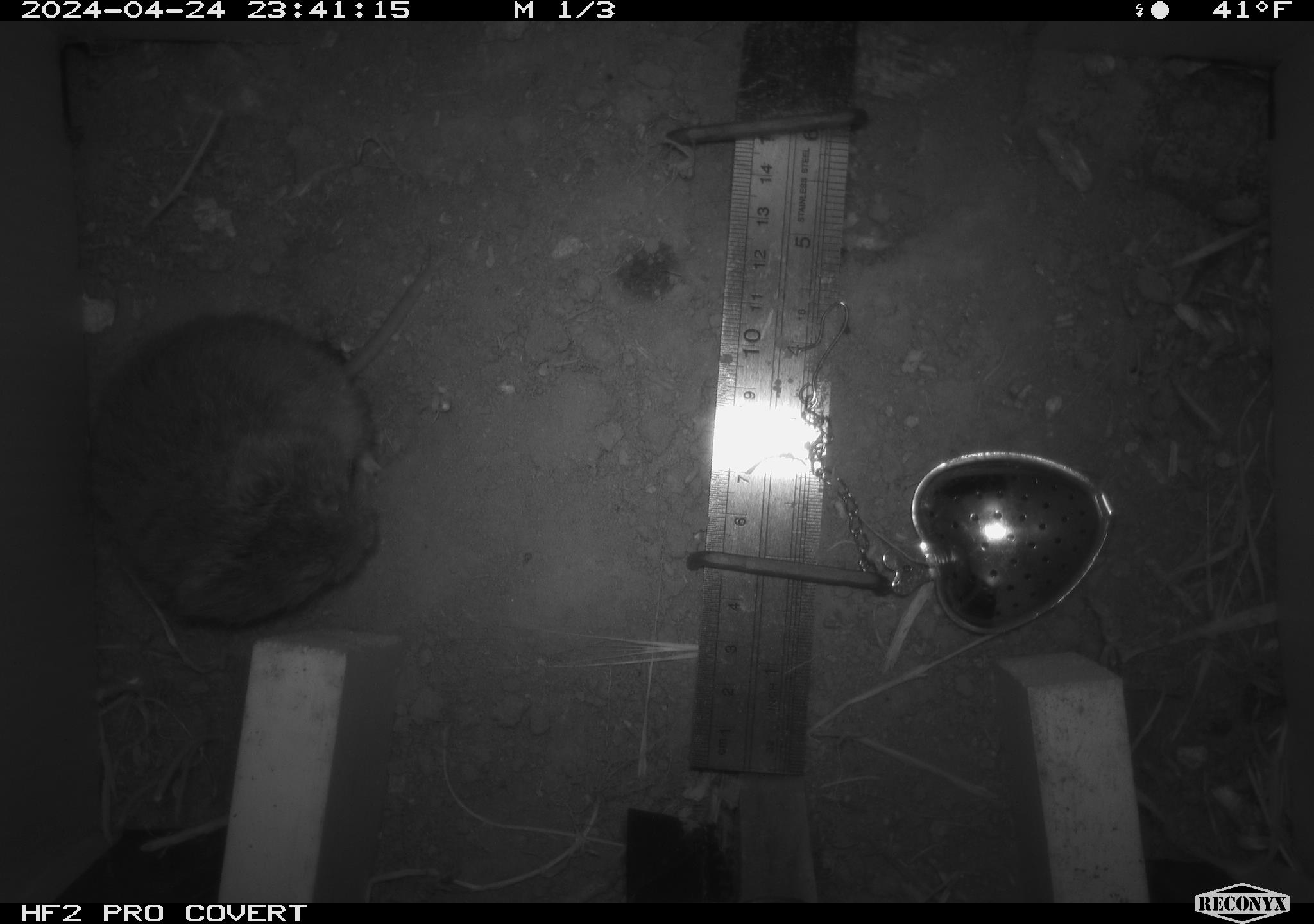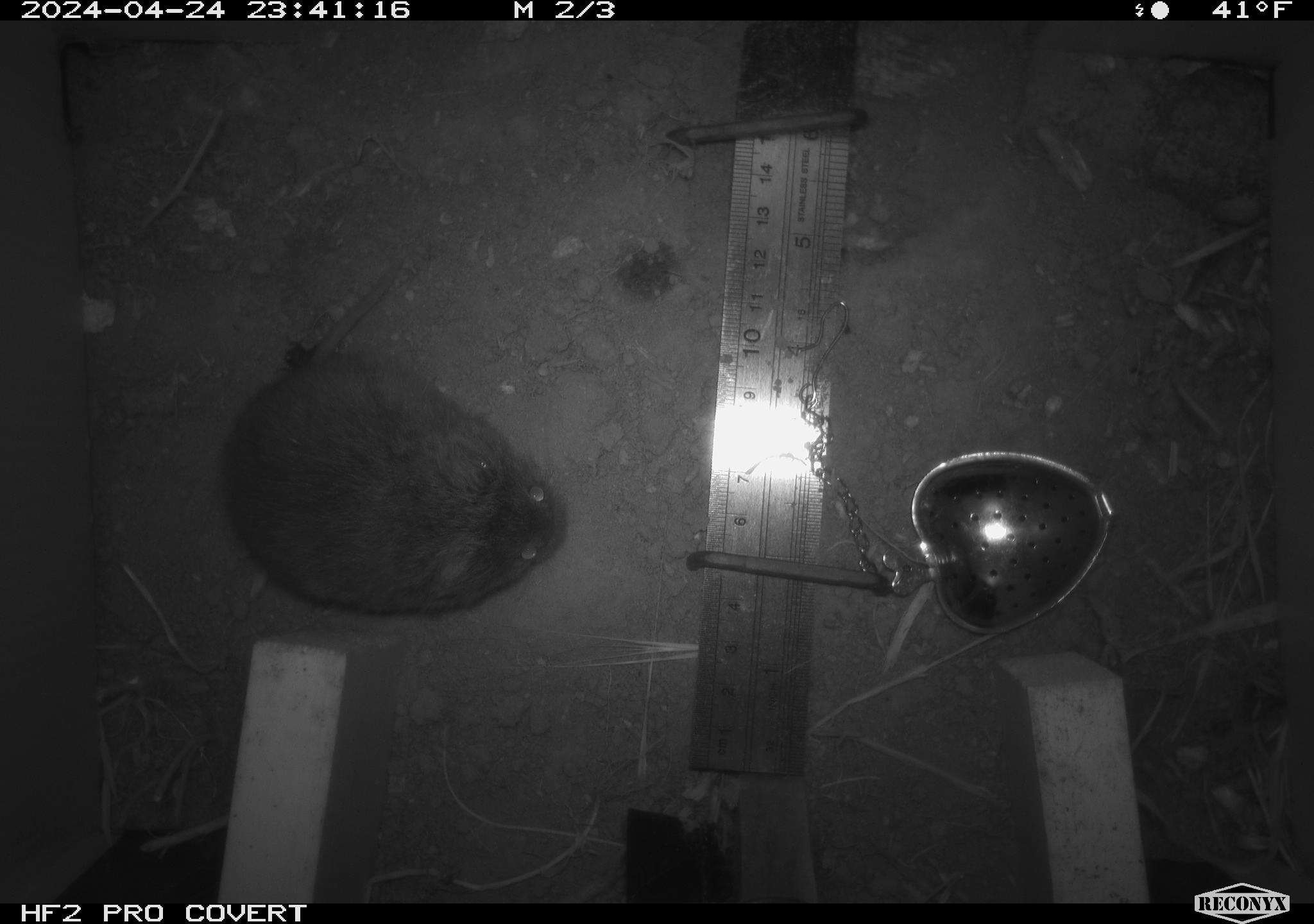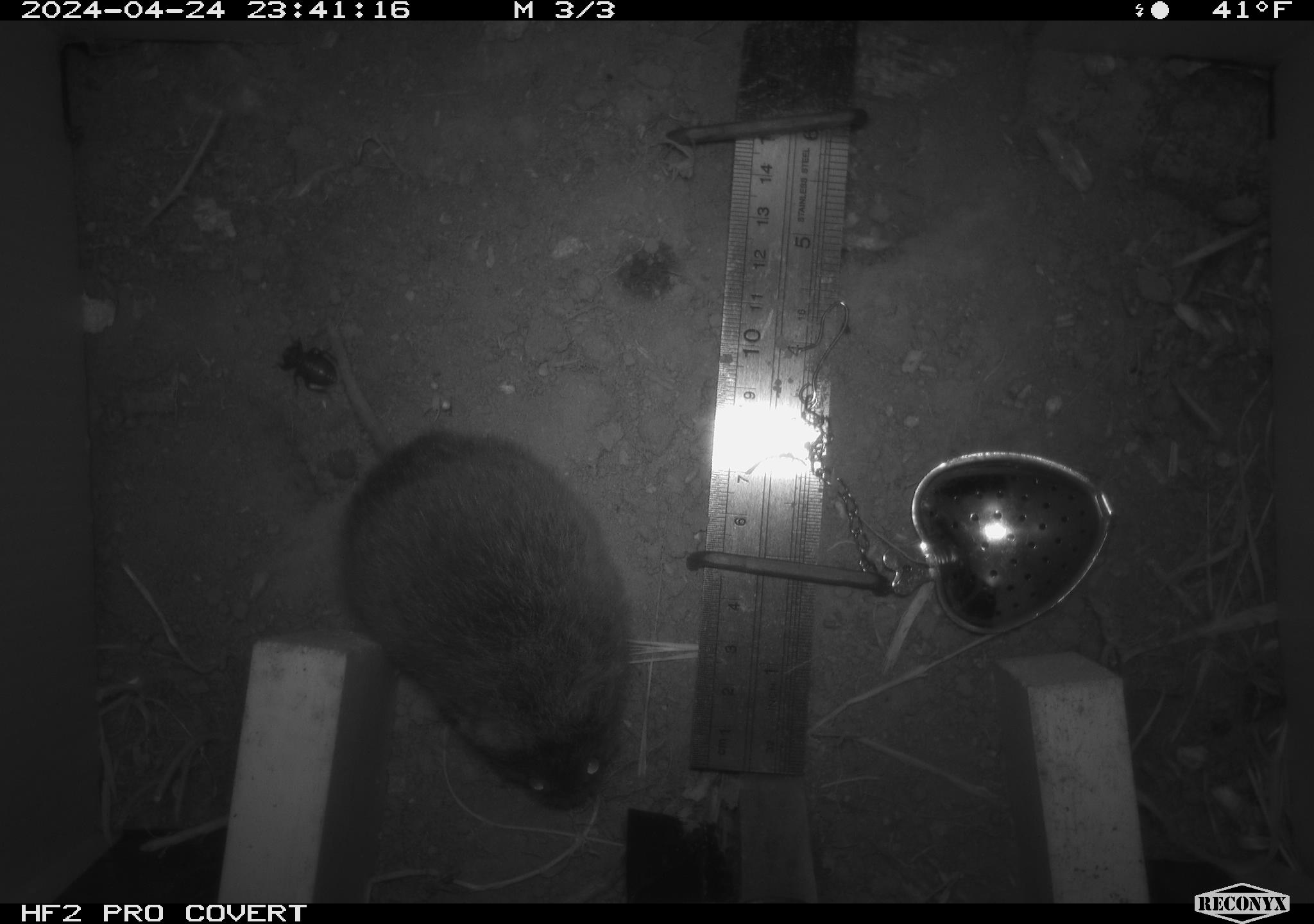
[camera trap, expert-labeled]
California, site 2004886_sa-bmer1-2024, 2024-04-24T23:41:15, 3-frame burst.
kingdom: Animalia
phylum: Chordata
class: Mammalia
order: Rodentia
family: Cricetidae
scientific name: Arvicolinae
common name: voles, lemmings, and muskrats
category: arvicolinae subfamily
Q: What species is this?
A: Arvicolinae subfamily (voles, lemmings, and muskrats) (Arvicolinae).